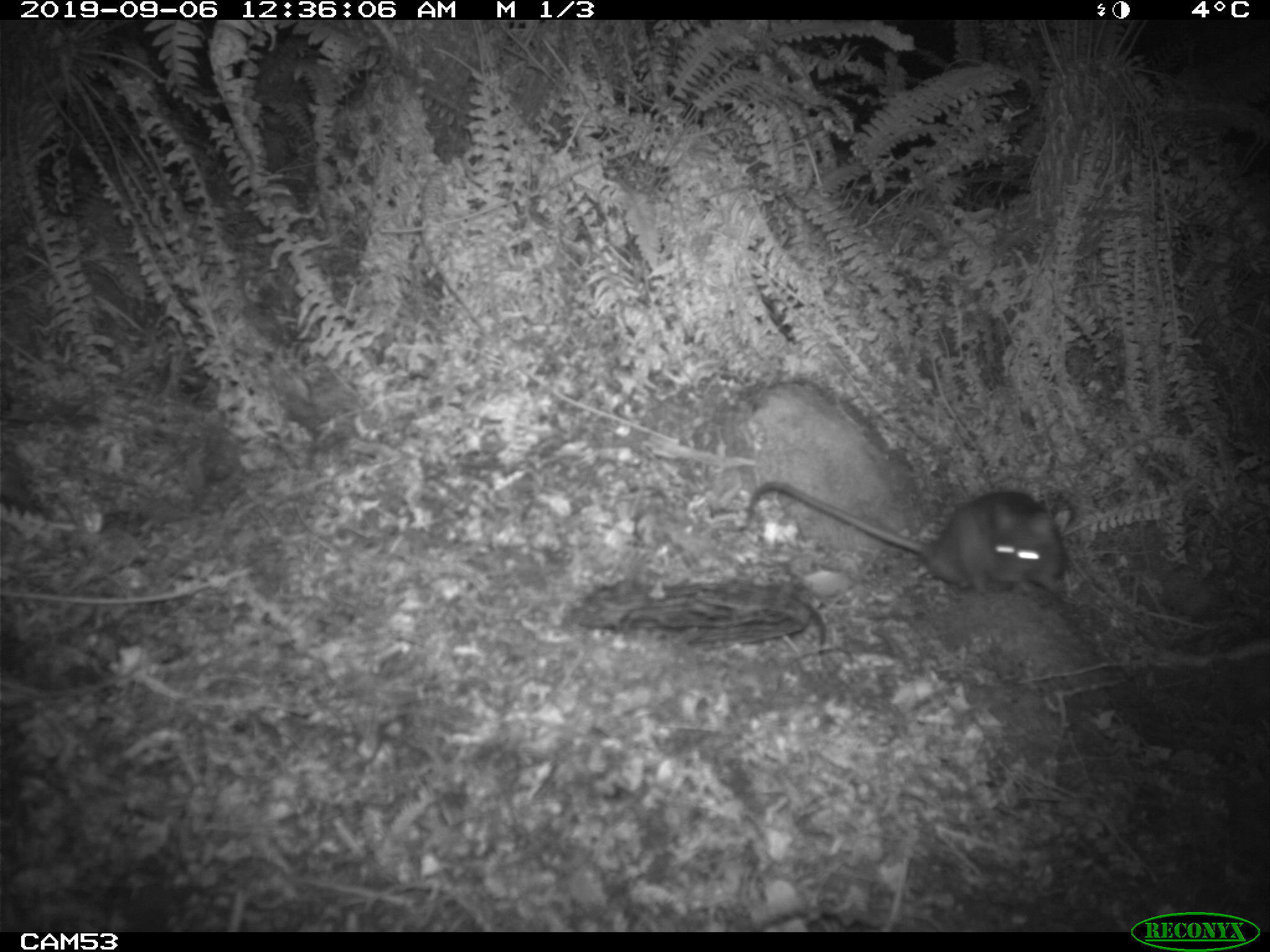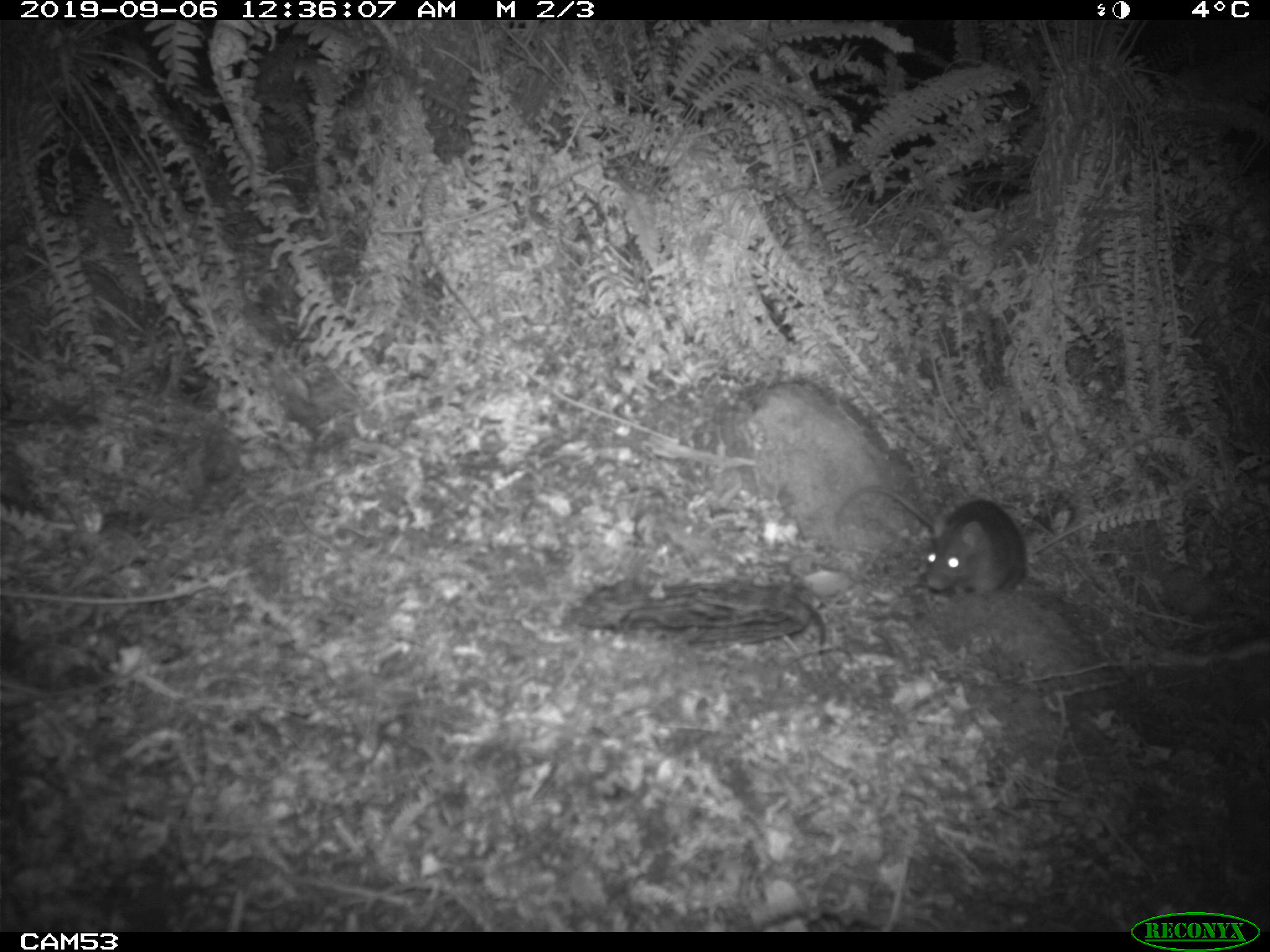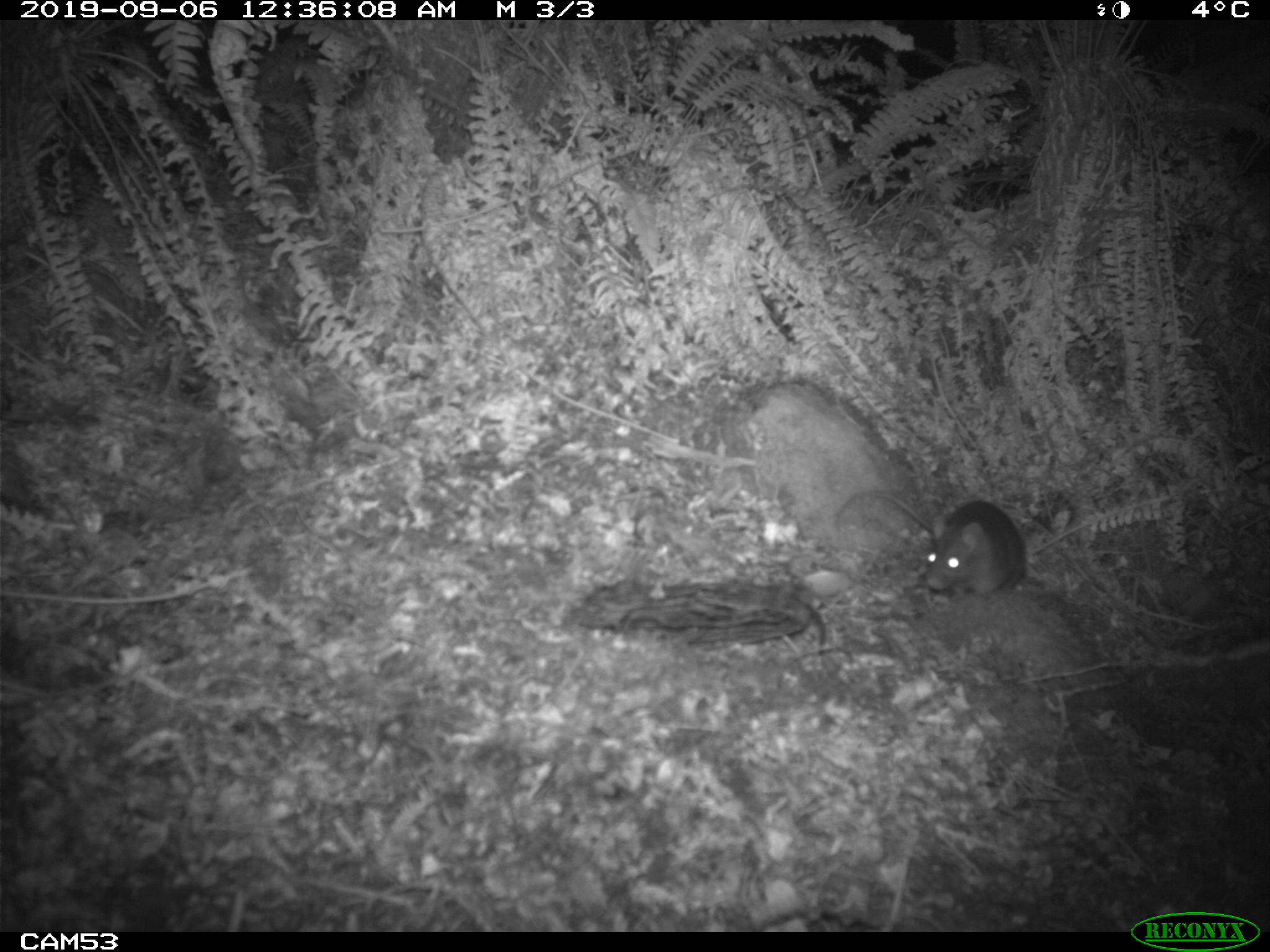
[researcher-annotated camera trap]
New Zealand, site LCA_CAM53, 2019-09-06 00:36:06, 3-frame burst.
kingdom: Animalia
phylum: Chordata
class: Mammalia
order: Rodentia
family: Muridae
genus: Rattus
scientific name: Rattus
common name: rat